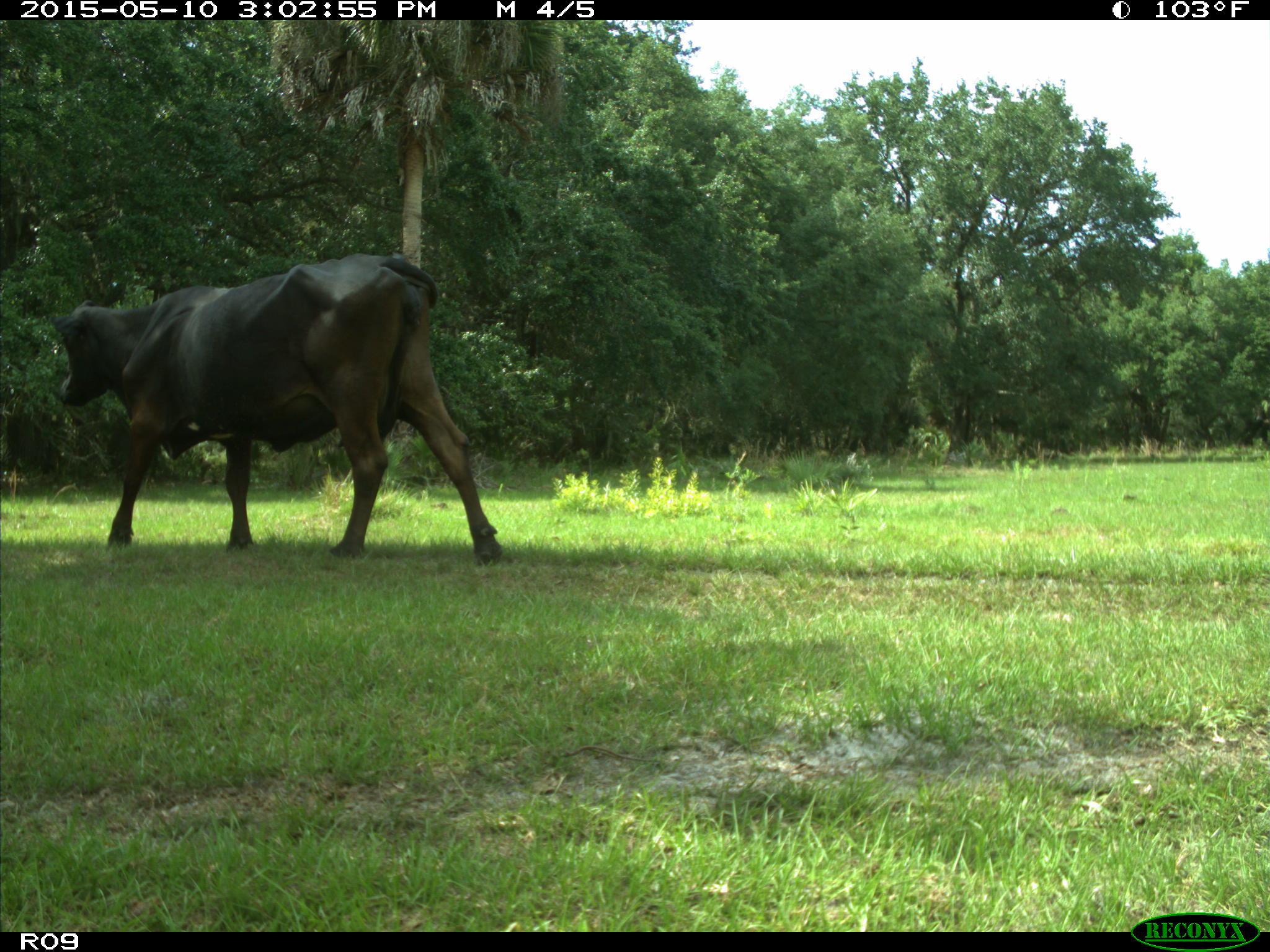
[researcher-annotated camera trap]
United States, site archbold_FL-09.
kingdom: Animalia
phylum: Chordata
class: Mammalia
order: Artiodactyla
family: Bovidae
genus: Bos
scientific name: Bos taurus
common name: domestic cow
Bos taurus (domestic cow).